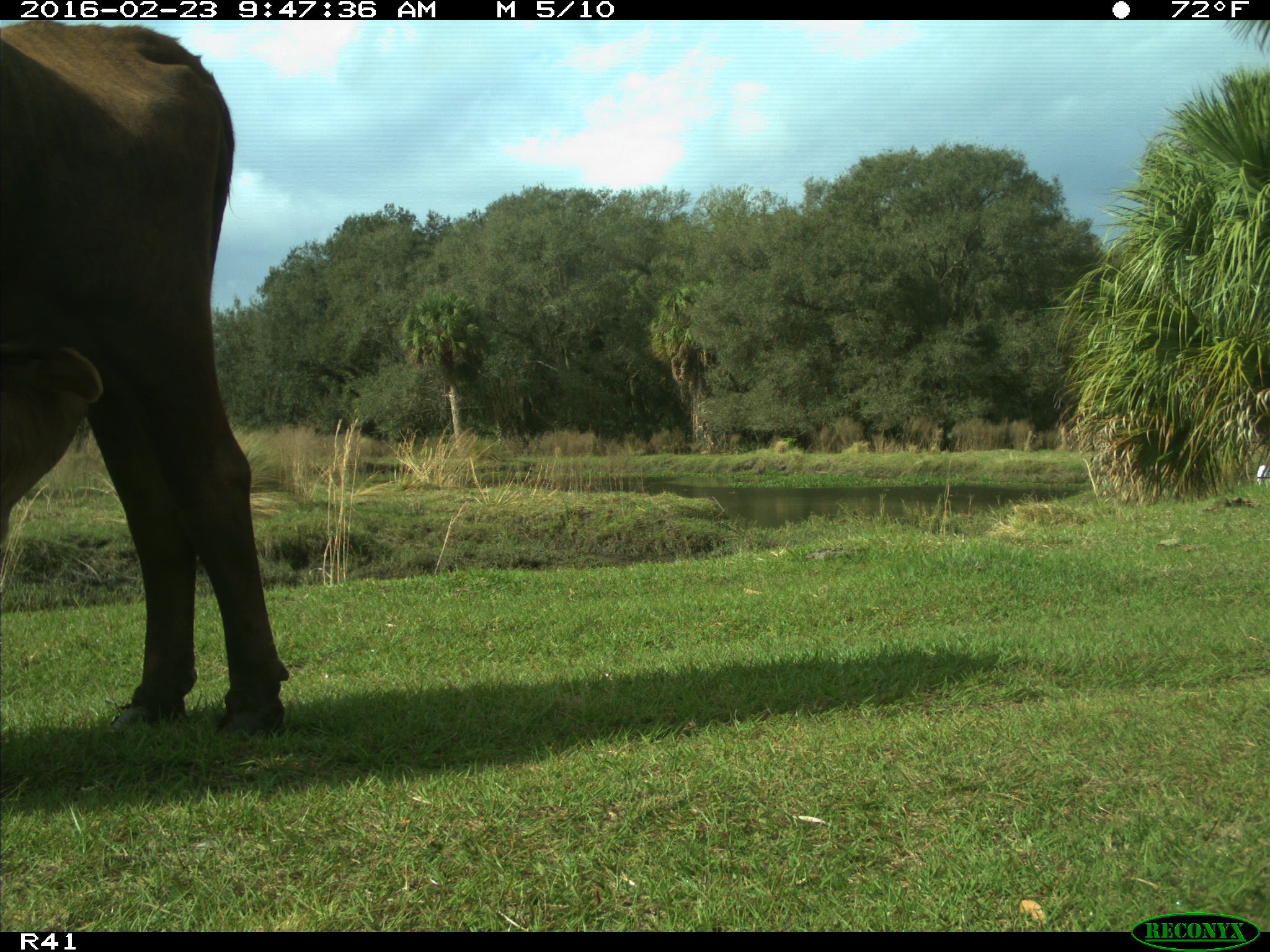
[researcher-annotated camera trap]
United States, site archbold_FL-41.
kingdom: Animalia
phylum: Chordata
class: Mammalia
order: Artiodactyla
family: Bovidae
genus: Bos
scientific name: Bos taurus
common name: domestic cow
Bos taurus (domestic cow).